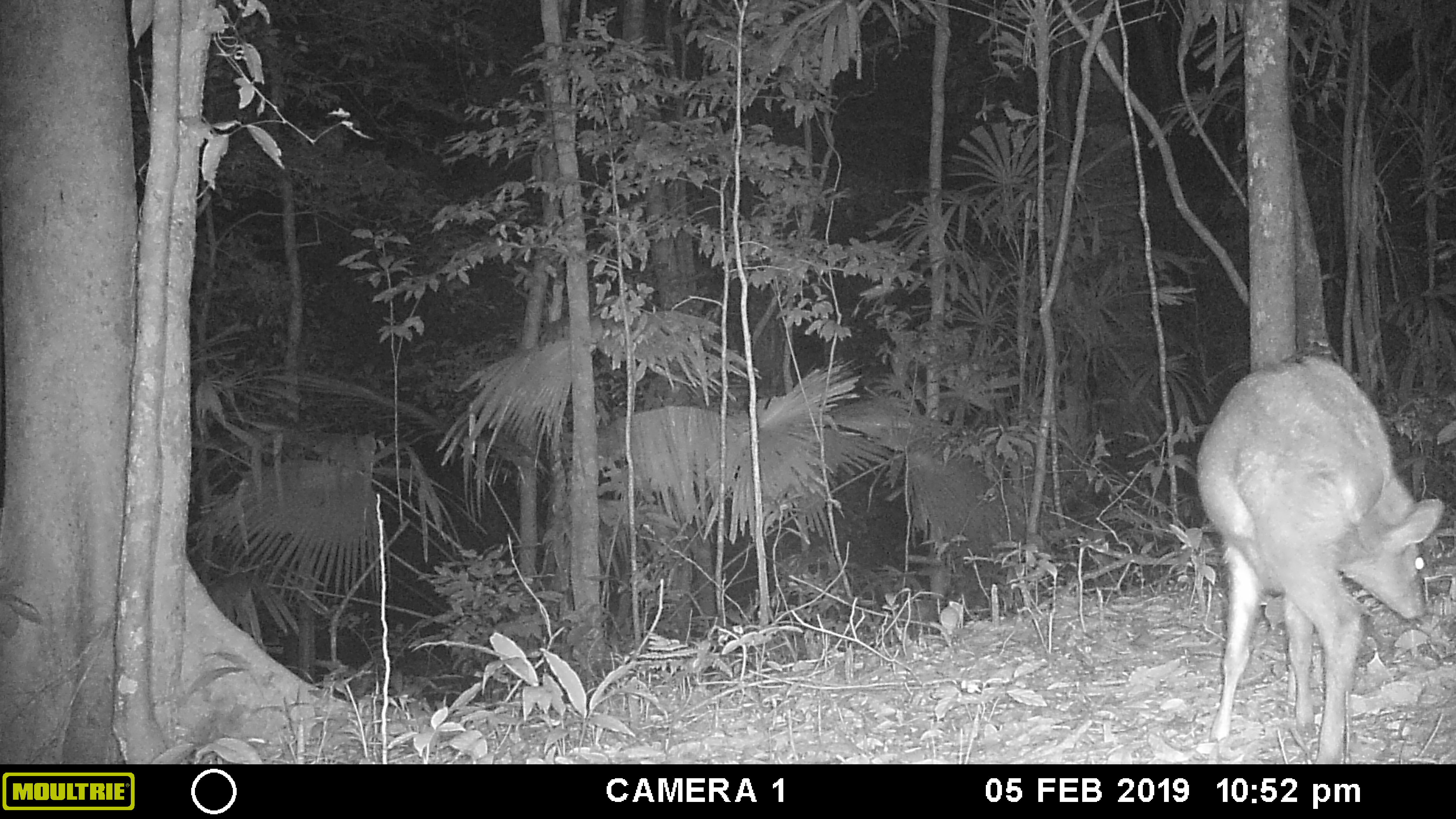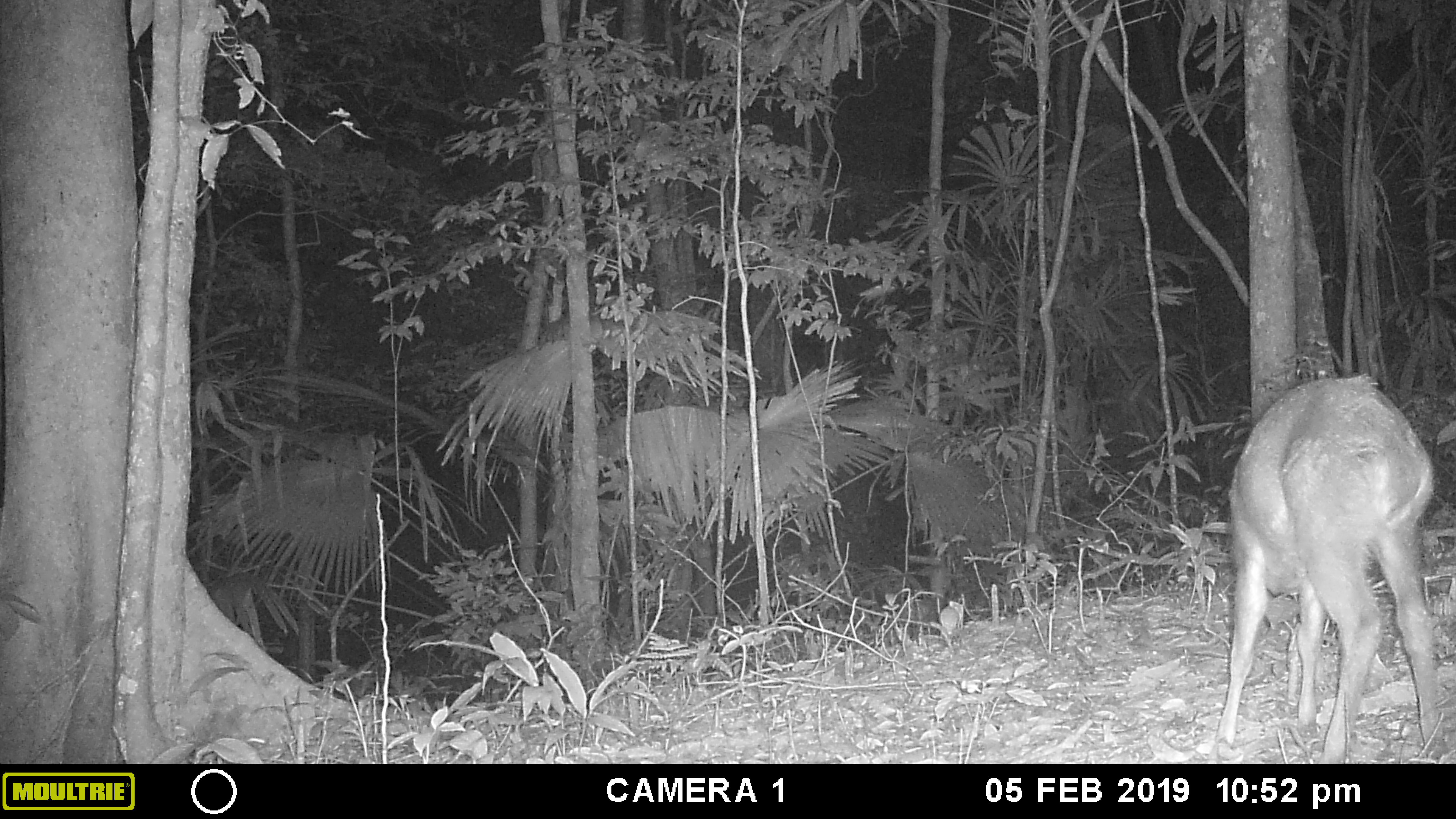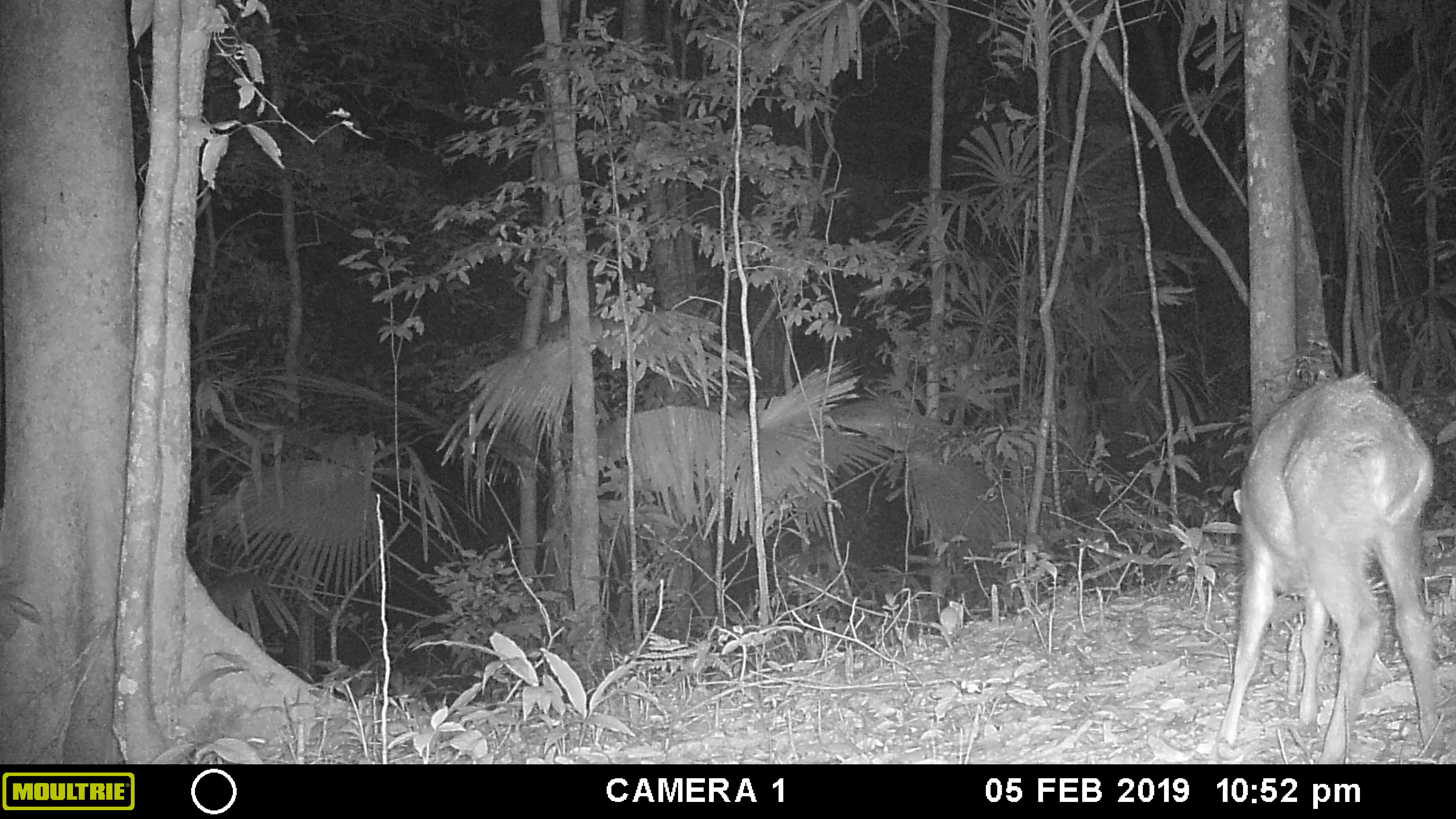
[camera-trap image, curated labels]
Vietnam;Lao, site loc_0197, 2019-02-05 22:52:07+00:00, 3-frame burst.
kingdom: Animalia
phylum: Chordata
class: Mammalia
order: Artiodactyla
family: Cervidae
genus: Muntiacus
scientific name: Muntiacus vuquangensis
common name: large-antlered muntjac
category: large antlered muntjac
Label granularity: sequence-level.